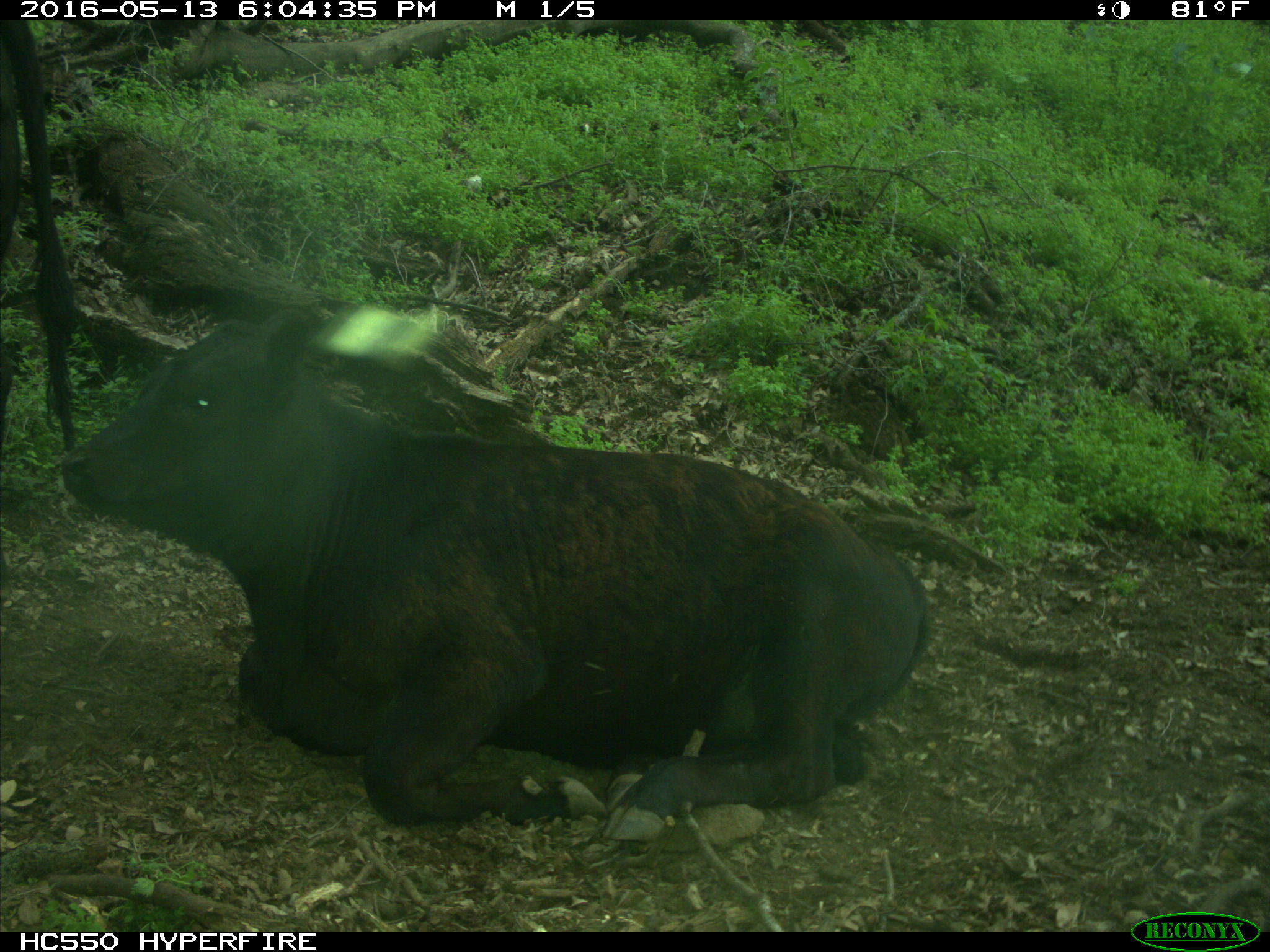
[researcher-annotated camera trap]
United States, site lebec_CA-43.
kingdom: Animalia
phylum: Chordata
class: Mammalia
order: Artiodactyla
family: Bovidae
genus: Bos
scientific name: Bos taurus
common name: domestic cow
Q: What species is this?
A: Bos taurus (domestic cow).